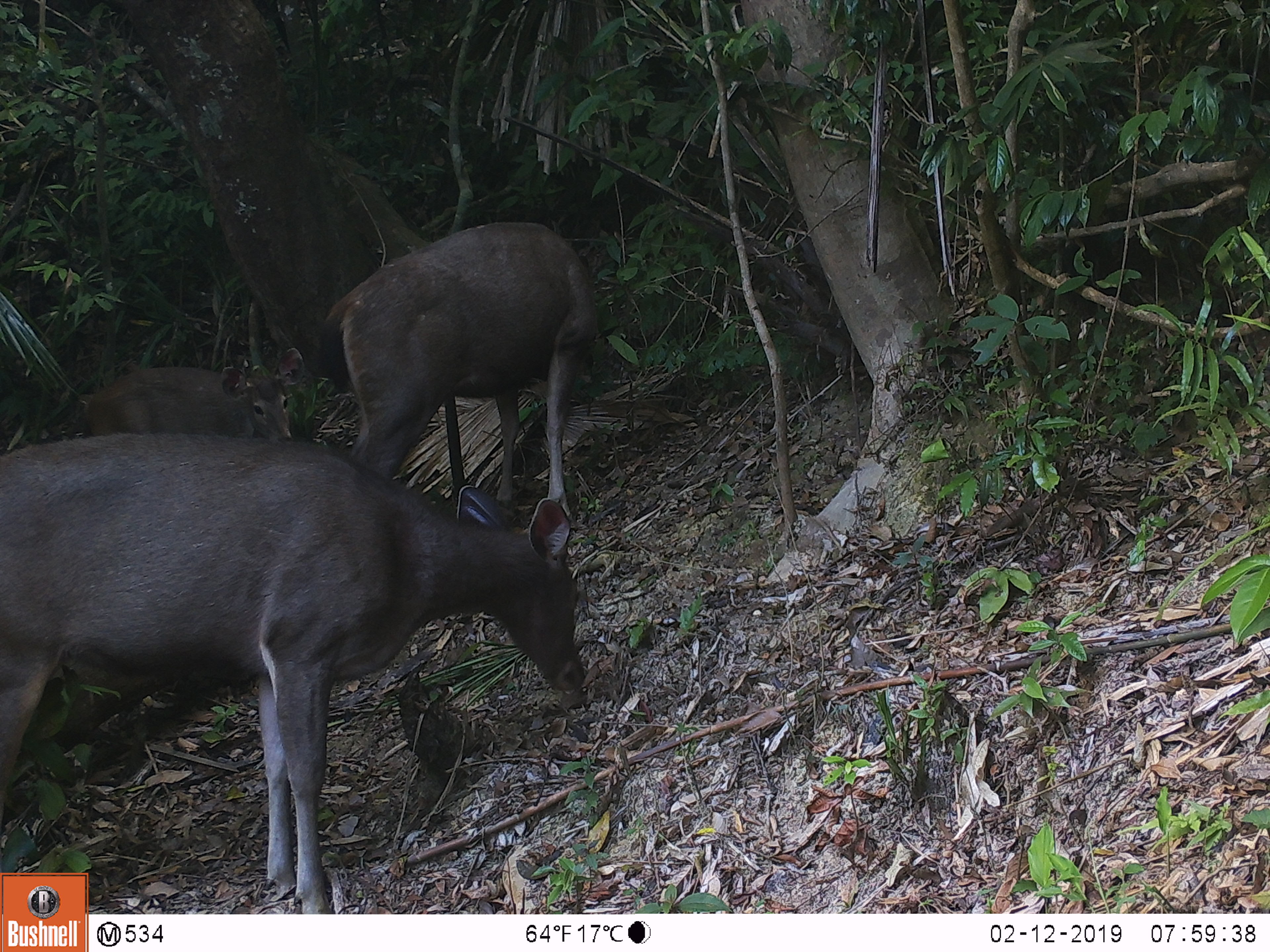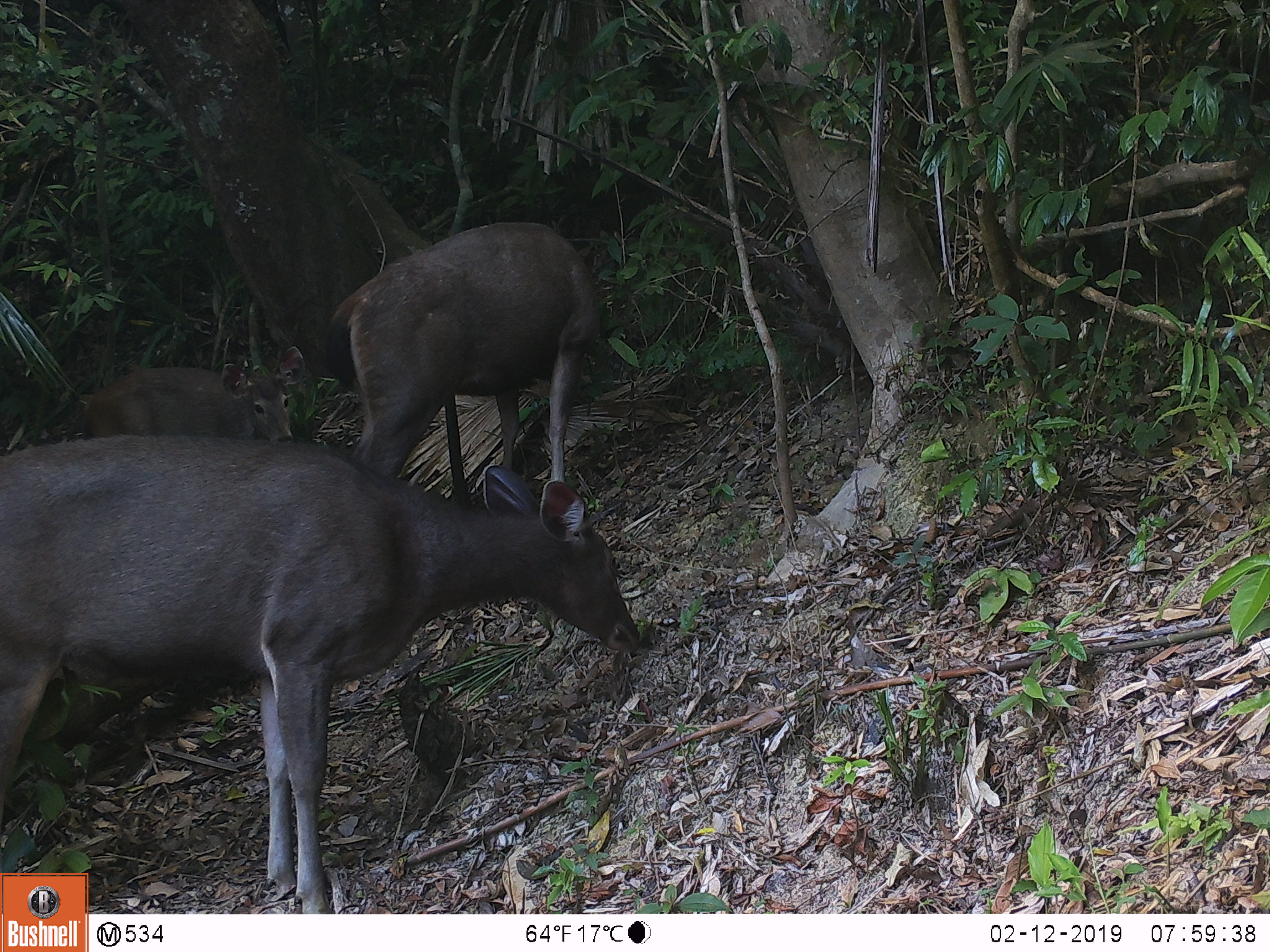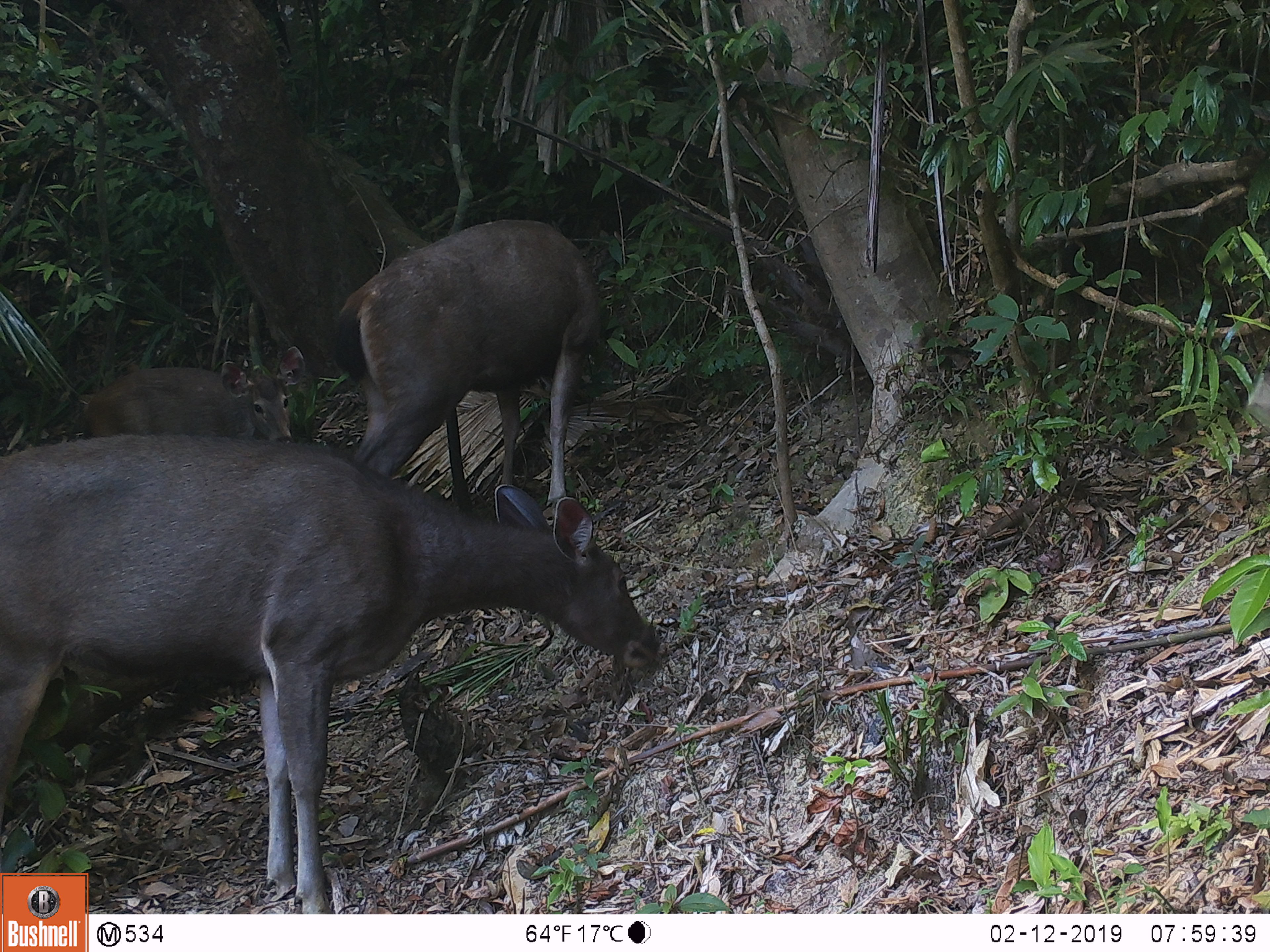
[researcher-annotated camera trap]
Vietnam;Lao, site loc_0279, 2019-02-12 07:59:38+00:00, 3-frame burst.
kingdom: Animalia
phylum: Chordata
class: Mammalia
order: Artiodactyla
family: Cervidae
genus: Rusa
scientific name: Rusa unicolor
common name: sambar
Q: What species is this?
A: Sambar (Rusa unicolor).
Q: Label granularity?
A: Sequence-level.